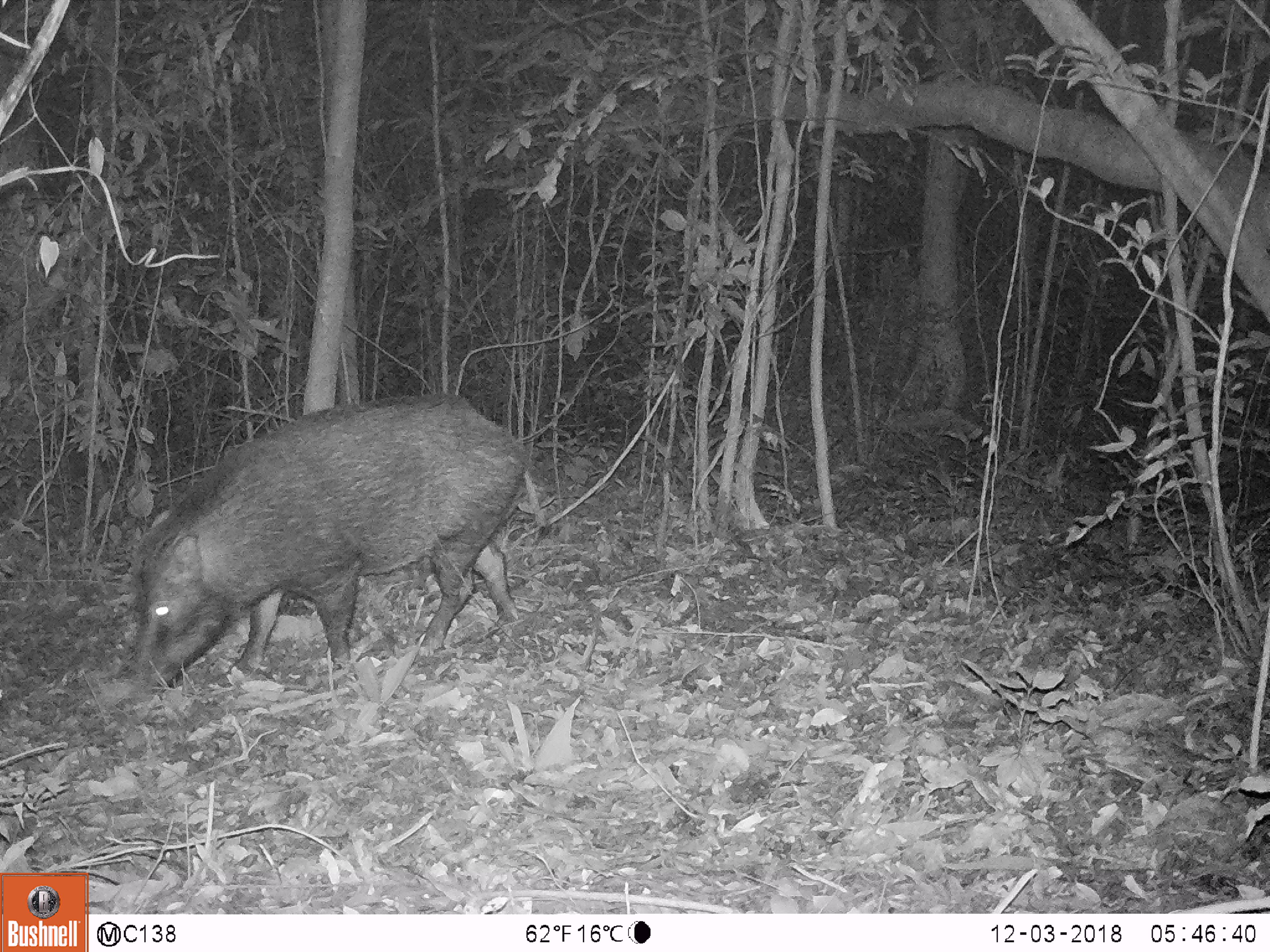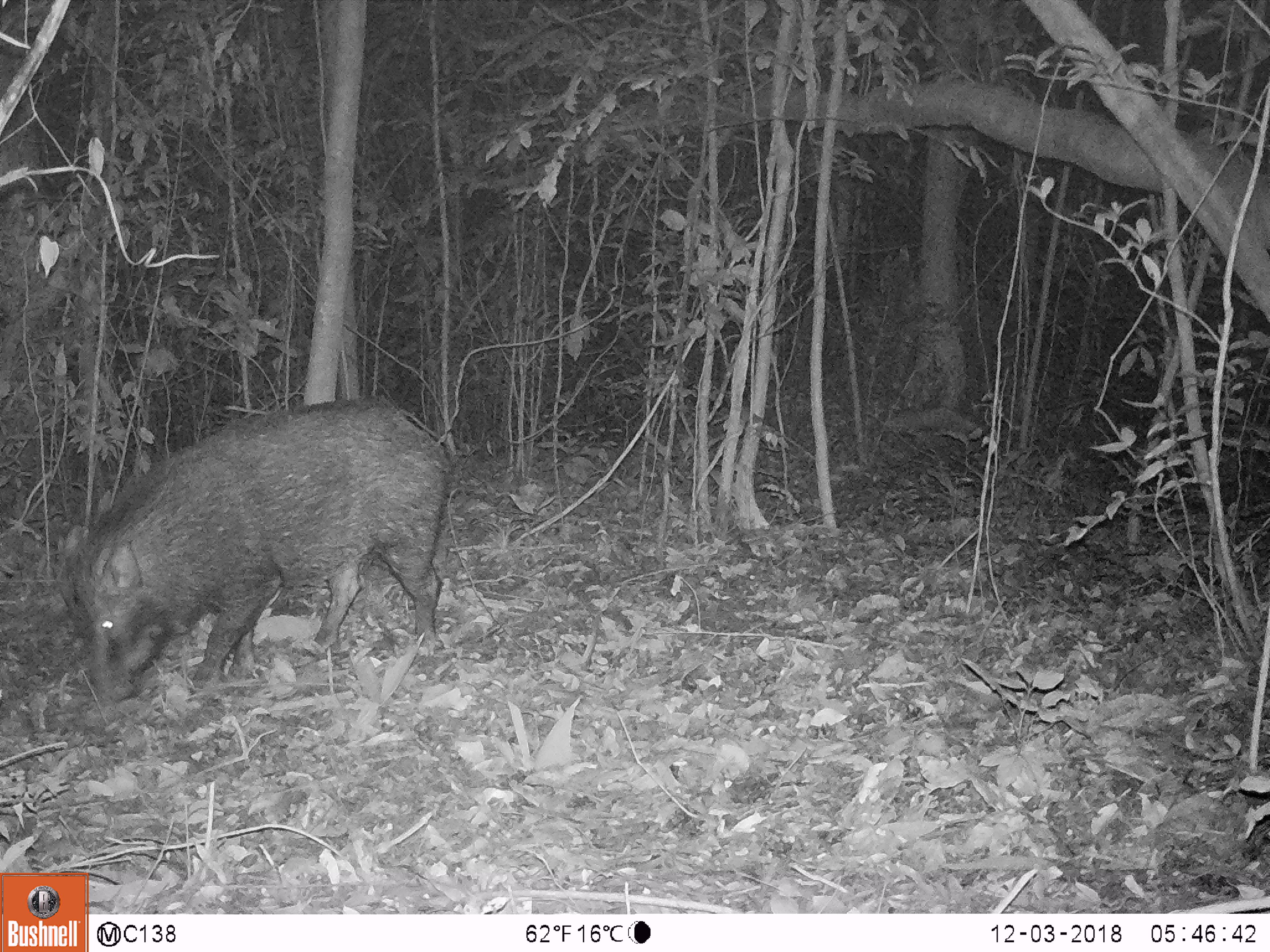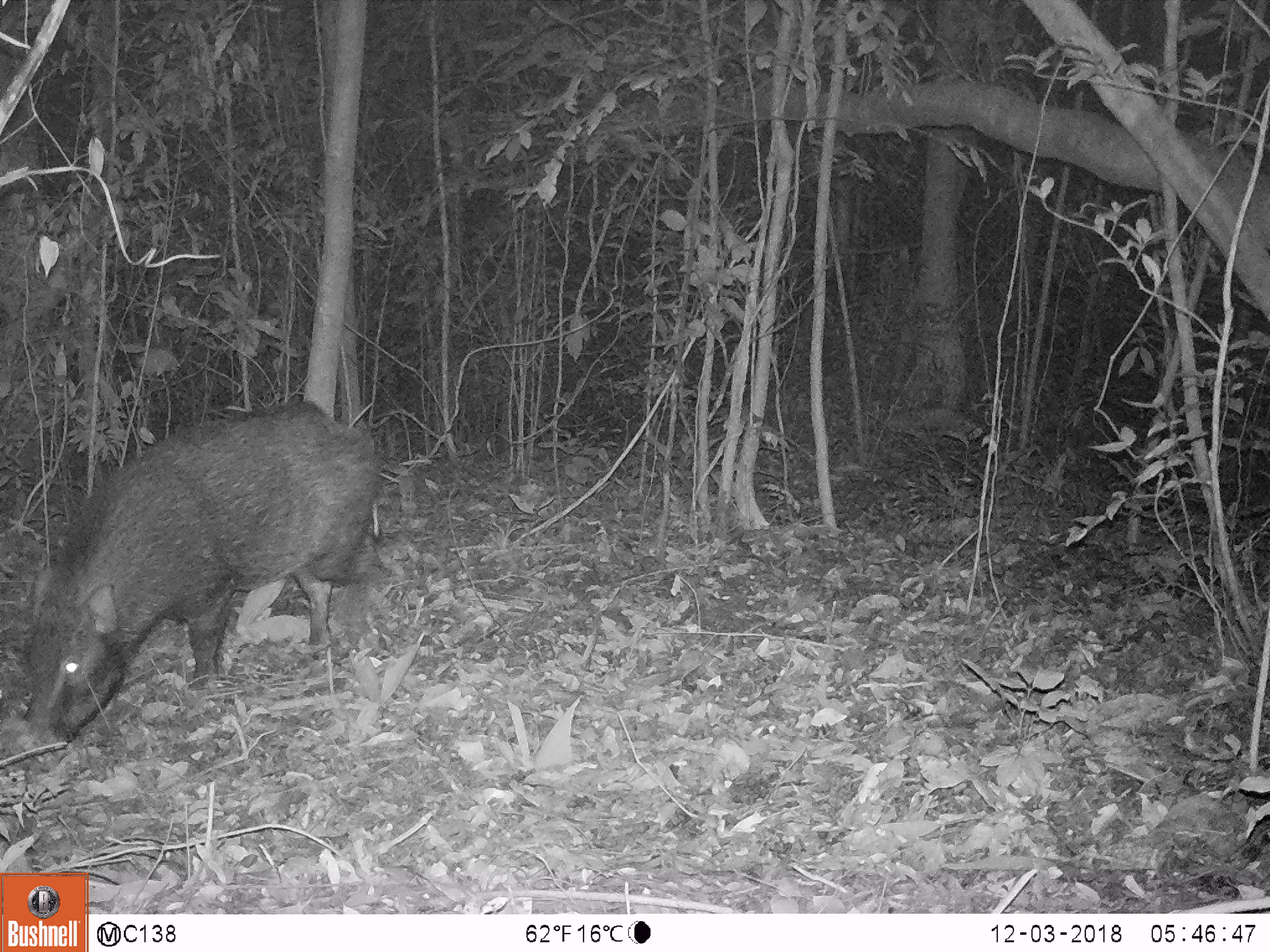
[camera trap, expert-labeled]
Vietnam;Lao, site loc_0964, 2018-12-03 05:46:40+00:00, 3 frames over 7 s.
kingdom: Animalia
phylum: Chordata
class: Mammalia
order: Artiodactyla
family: Suidae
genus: Sus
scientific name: Sus scrofa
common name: eurasian wild pig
Eurasian wild pig (Sus scrofa). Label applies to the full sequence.